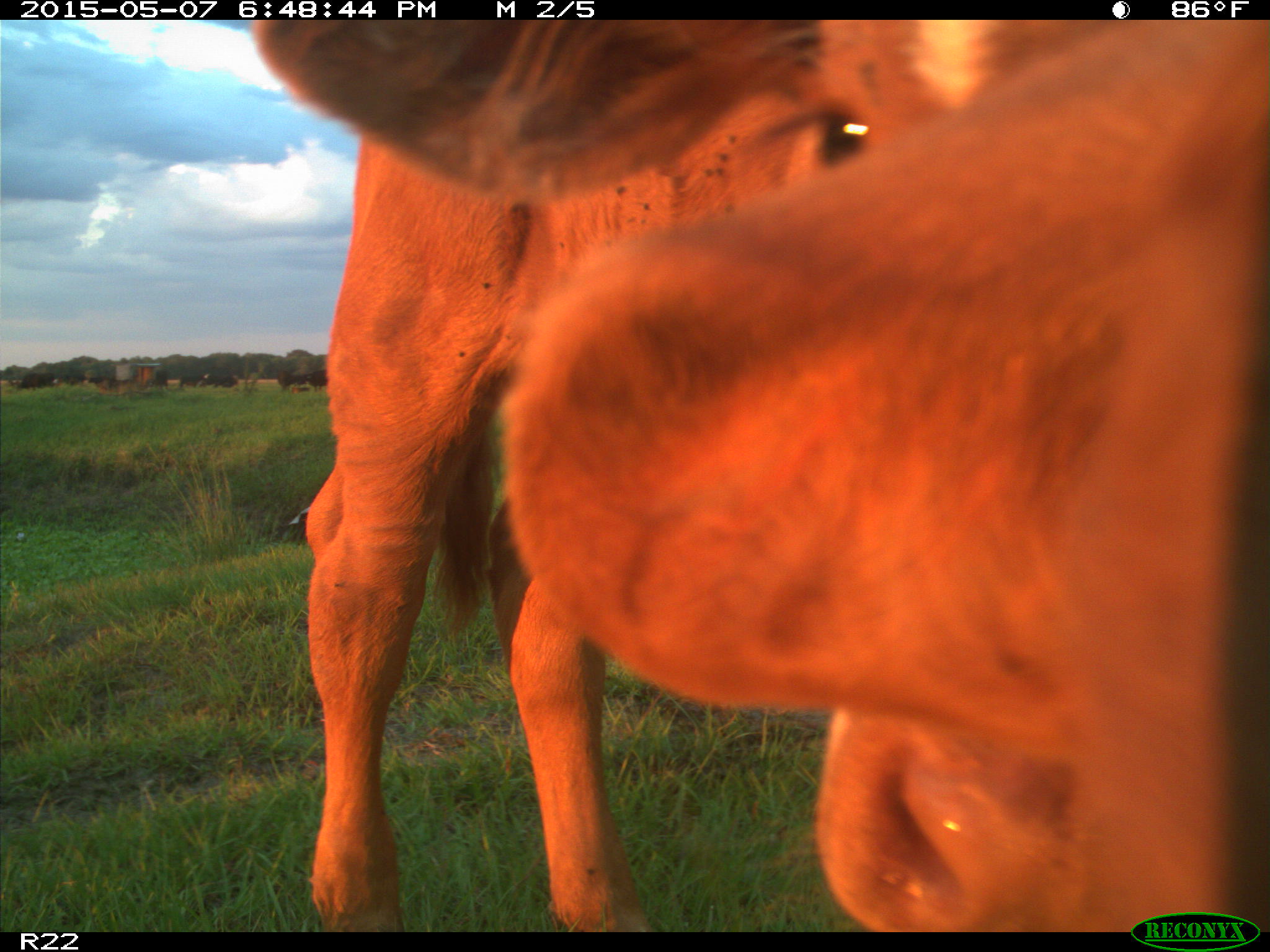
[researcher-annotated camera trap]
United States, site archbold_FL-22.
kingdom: Animalia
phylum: Chordata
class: Mammalia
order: Artiodactyla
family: Bovidae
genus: Bos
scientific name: Bos taurus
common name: domestic cow